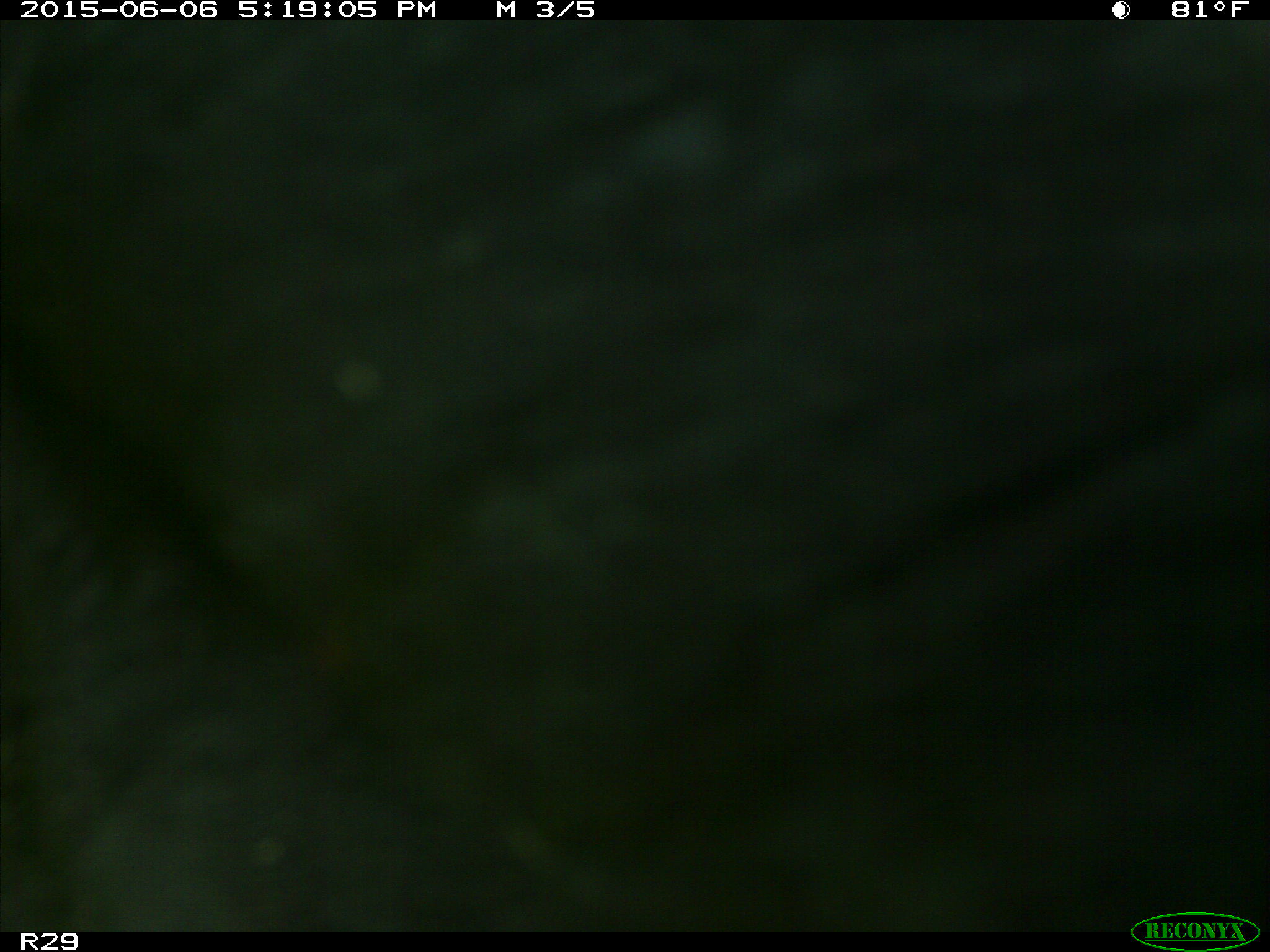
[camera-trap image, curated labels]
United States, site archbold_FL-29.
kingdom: Animalia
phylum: Chordata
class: Mammalia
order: Artiodactyla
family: Bovidae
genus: Bos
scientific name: Bos taurus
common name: domestic cow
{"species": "Bos taurus (domestic cow)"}